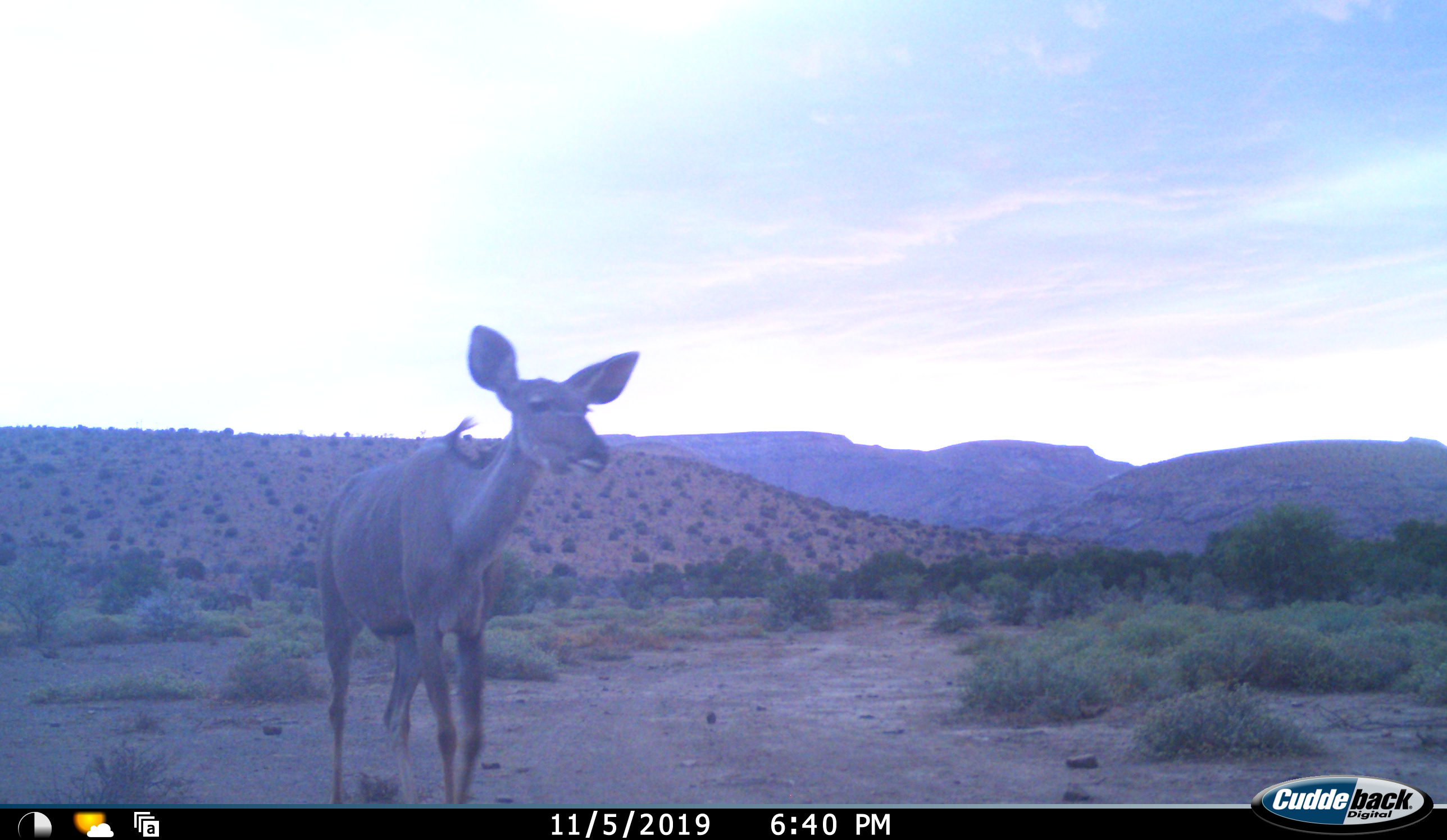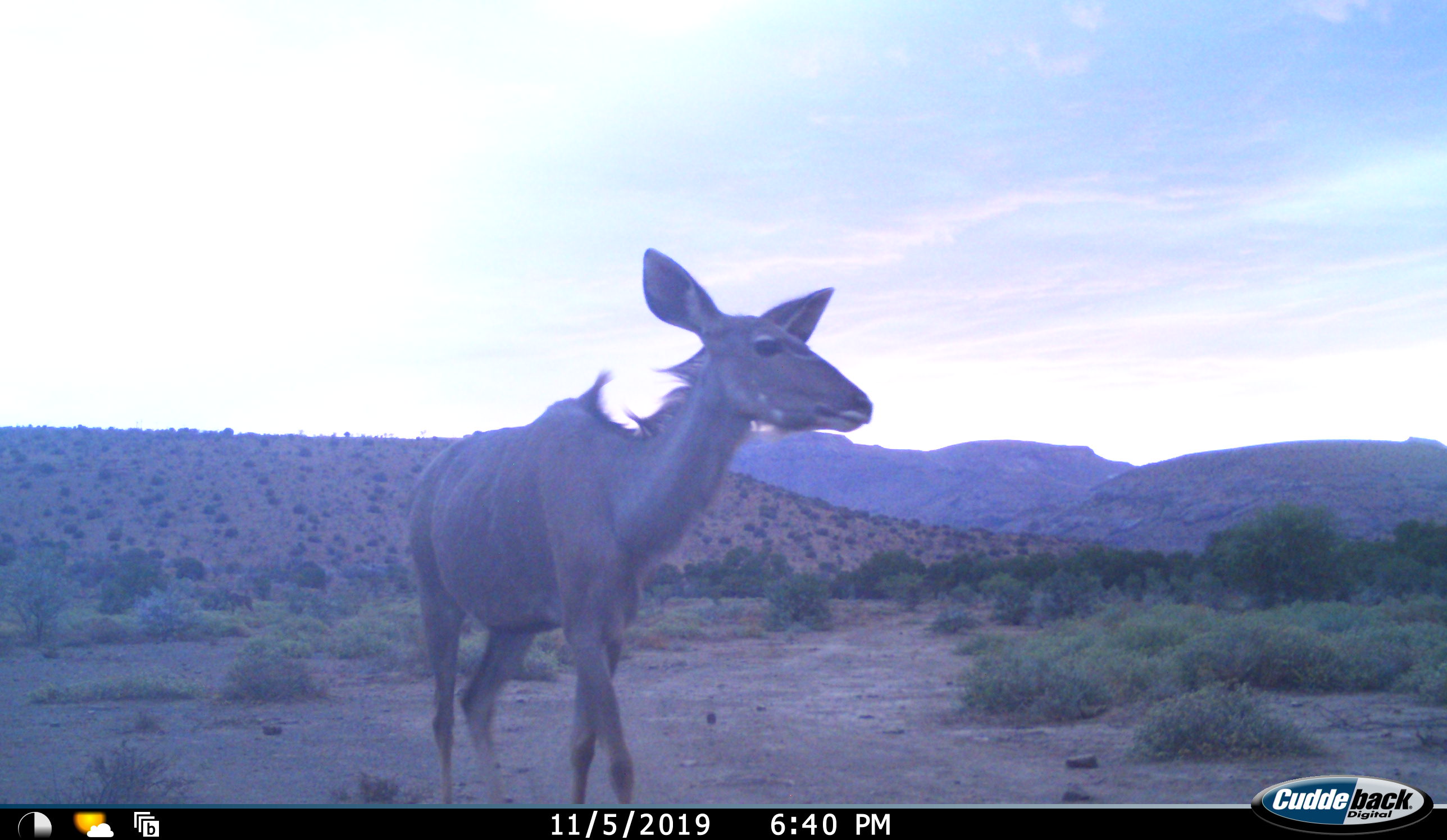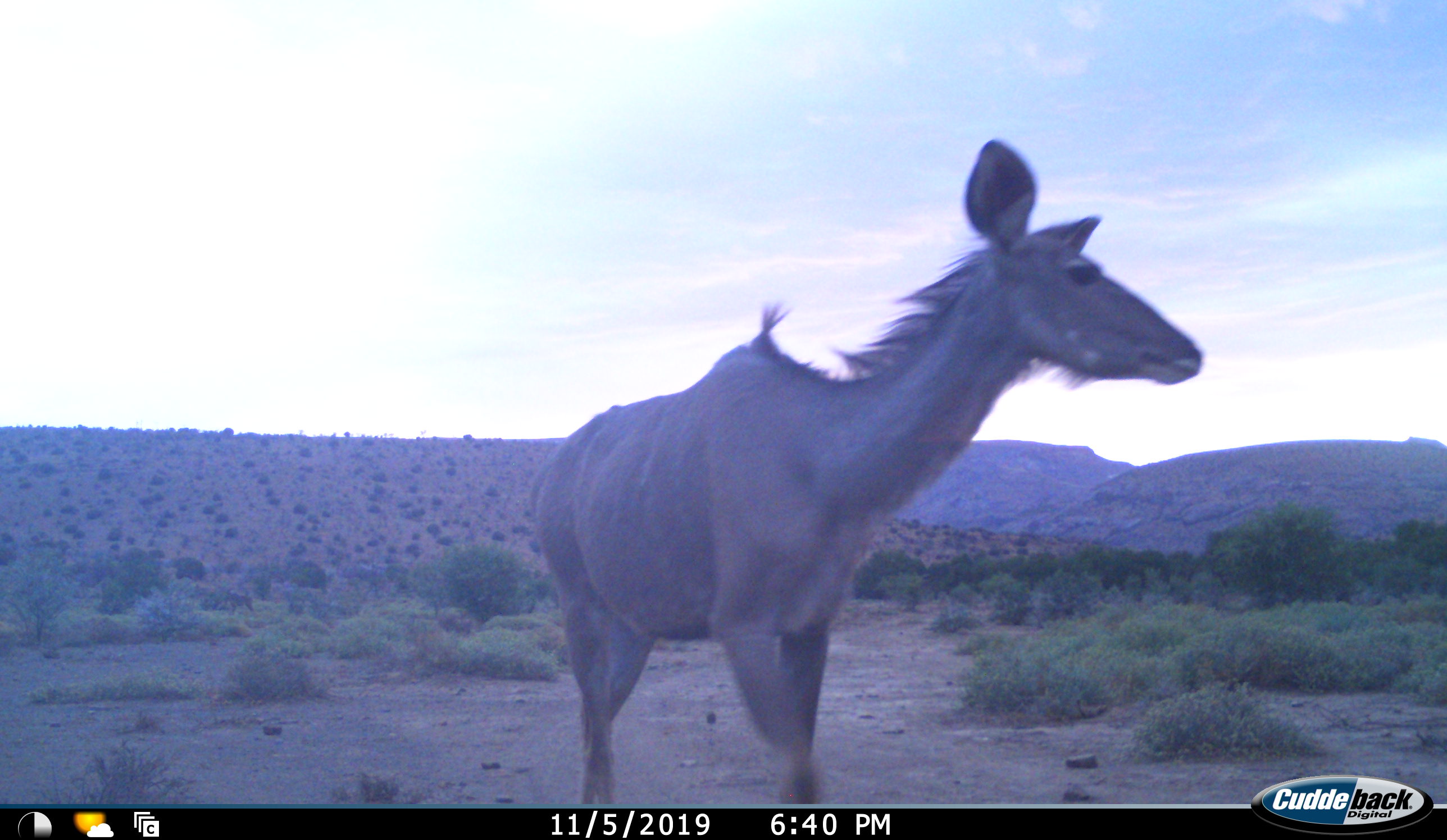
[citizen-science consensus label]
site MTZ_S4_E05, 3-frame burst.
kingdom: Animalia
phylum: Chordata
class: Mammalia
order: Artiodactyla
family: Bovidae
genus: Tragelaphus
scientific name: Tragelaphus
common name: kudu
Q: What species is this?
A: Kudu (Tragelaphus).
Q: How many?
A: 1.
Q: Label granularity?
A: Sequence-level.